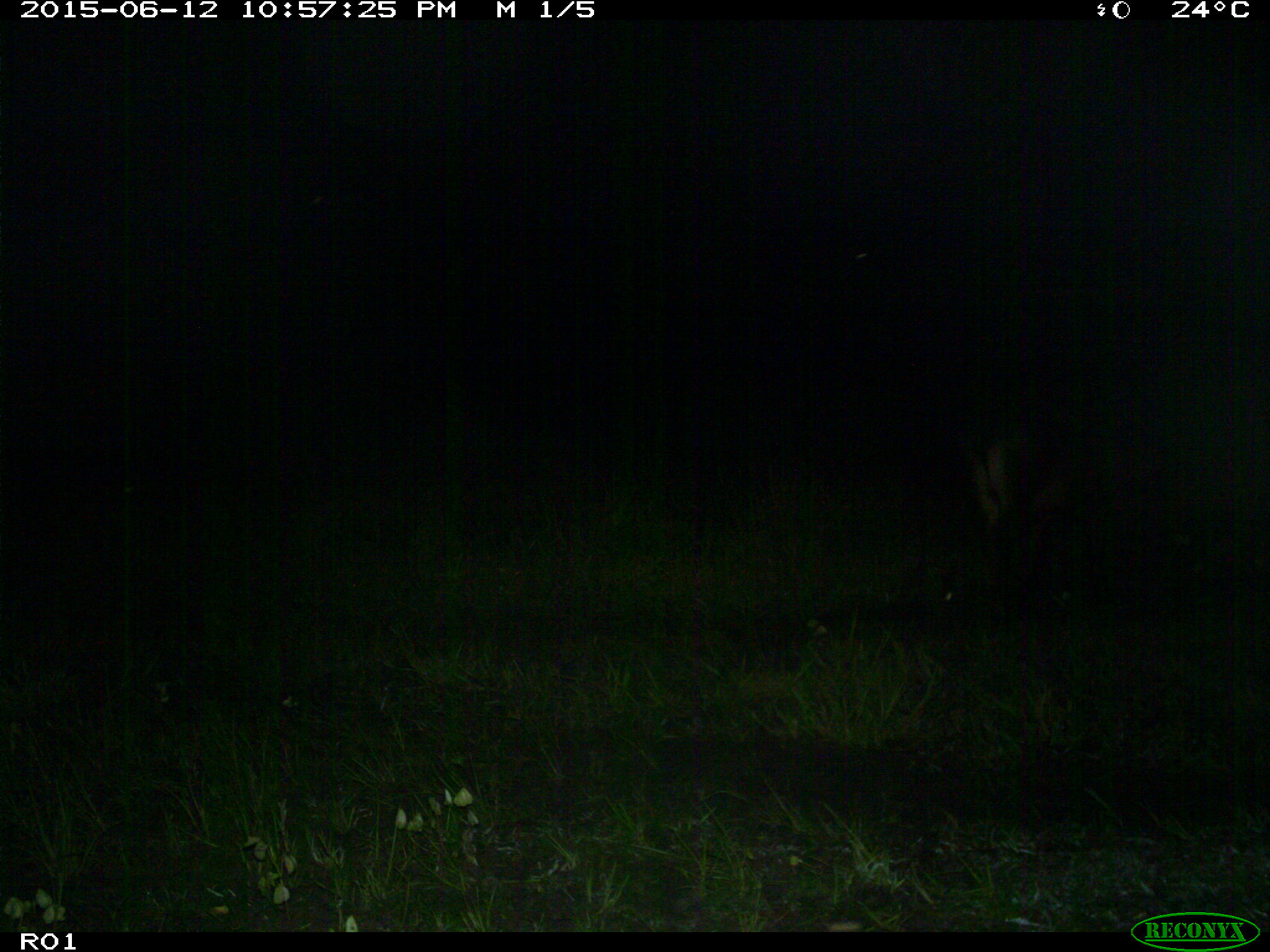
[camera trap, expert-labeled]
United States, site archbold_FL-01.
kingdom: Animalia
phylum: Chordata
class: Mammalia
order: Artiodactyla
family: Bovidae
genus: Bos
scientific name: Bos taurus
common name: domestic cow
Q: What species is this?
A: Bos taurus (domestic cow).